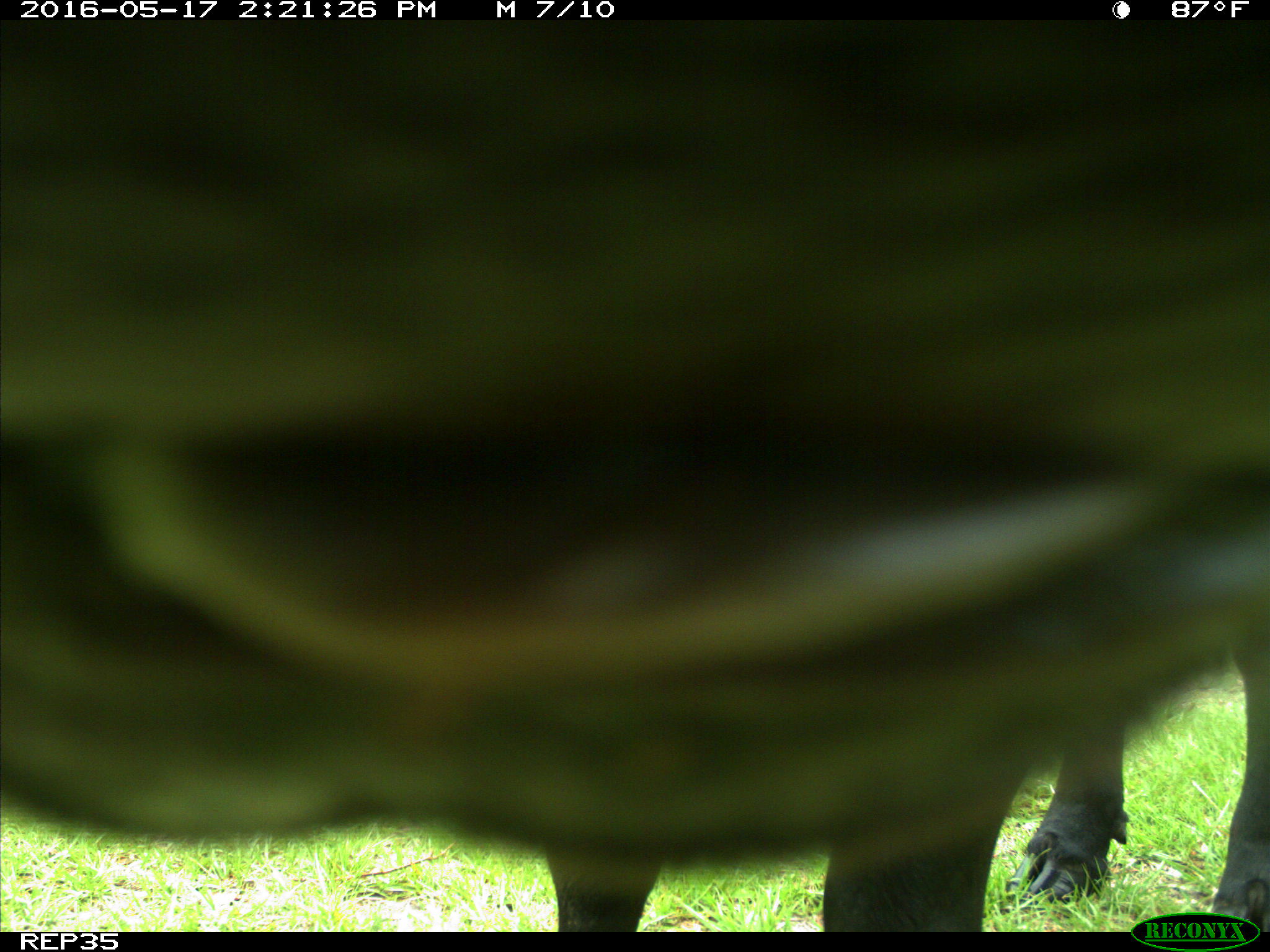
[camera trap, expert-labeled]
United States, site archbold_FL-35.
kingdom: Animalia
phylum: Chordata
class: Mammalia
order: Artiodactyla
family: Bovidae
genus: Bos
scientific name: Bos taurus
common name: domestic cow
Bos taurus (domestic cow).